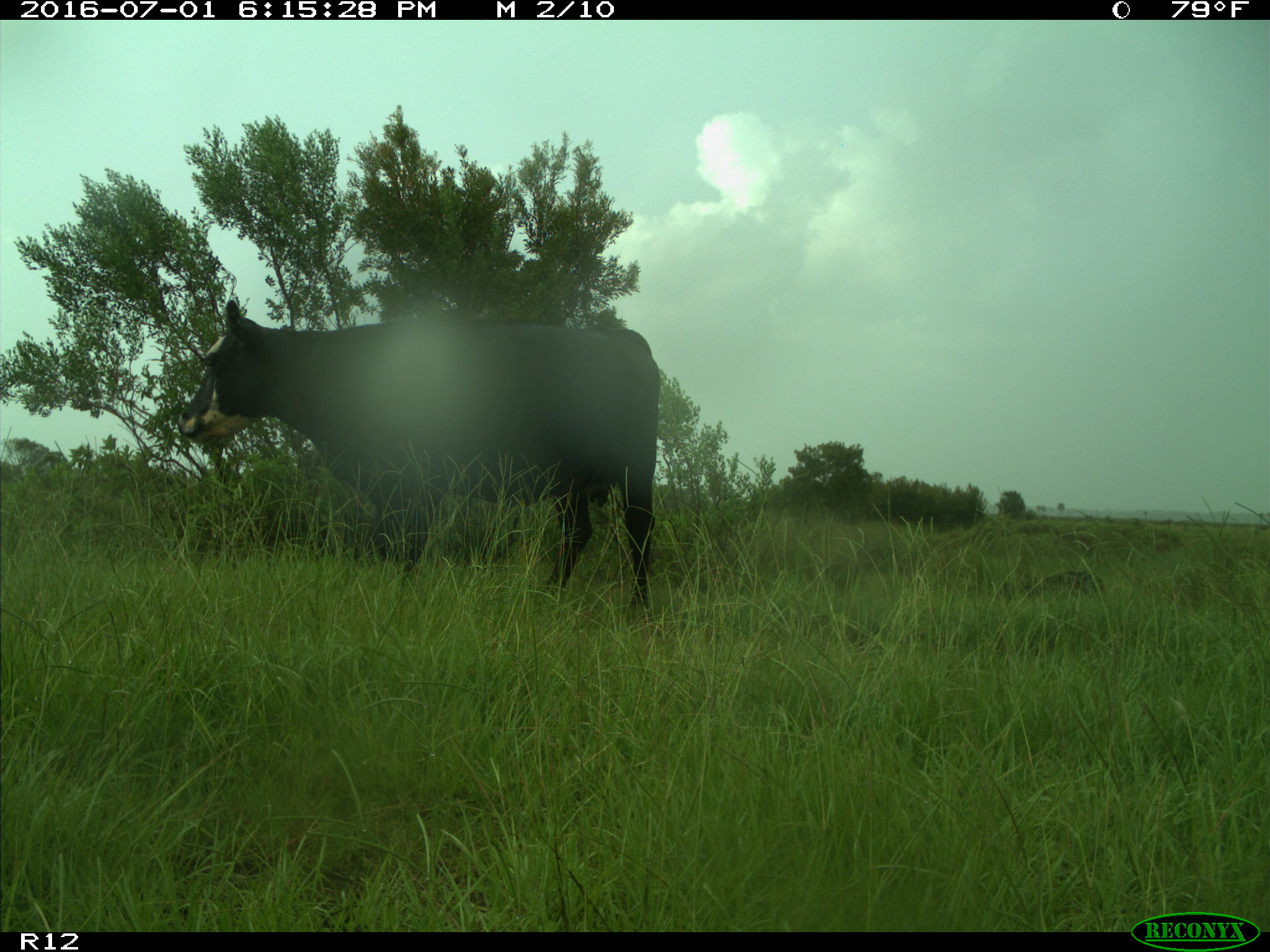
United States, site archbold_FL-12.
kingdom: Animalia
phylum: Chordata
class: Mammalia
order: Artiodactyla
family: Bovidae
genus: Bos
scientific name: Bos taurus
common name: domestic cow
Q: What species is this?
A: Bos taurus (domestic cow).